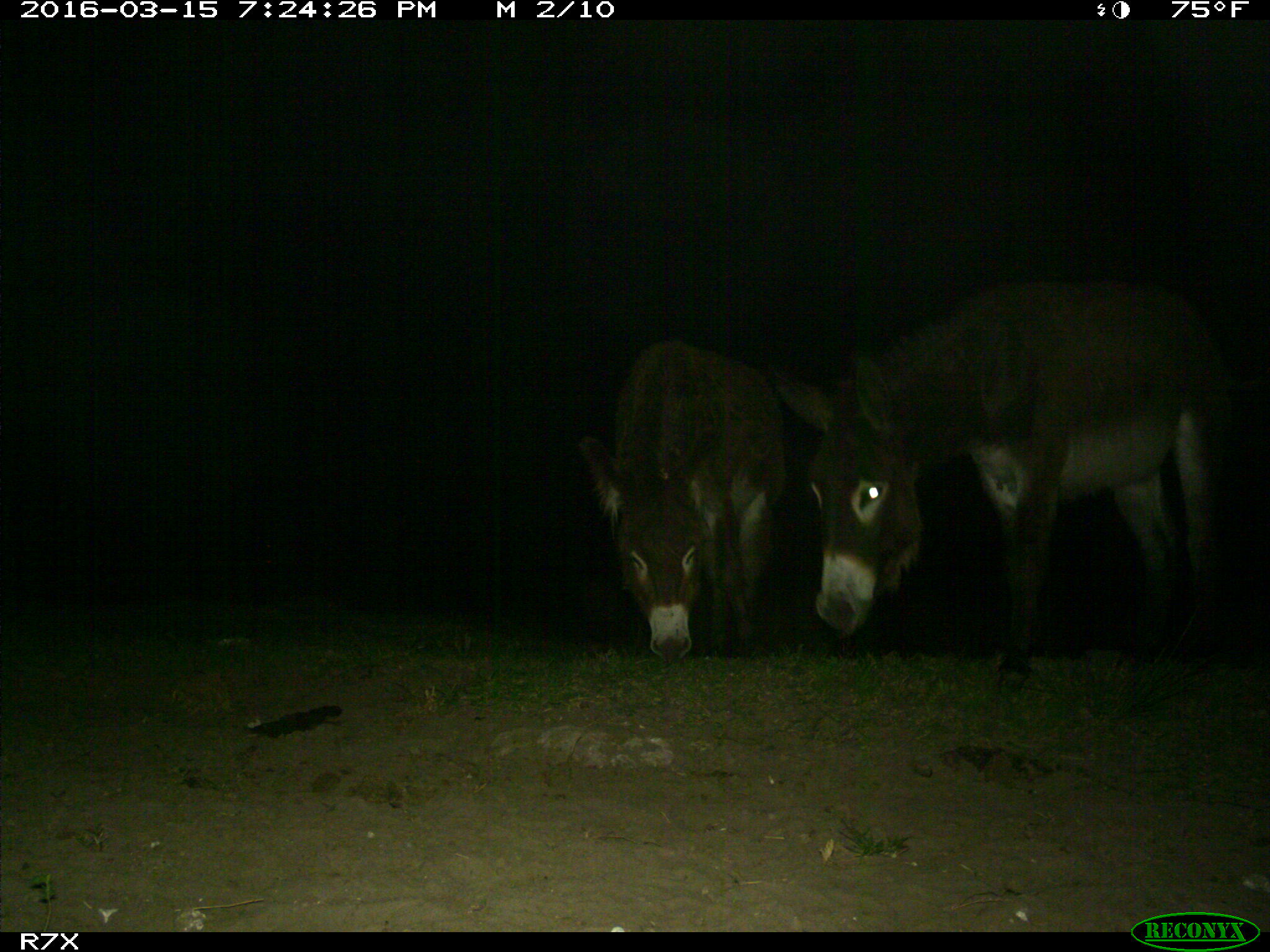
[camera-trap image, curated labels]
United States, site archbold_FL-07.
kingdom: Animalia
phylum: Chordata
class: Mammalia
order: Perissodactyla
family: Equidae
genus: Equus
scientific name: Equus africanus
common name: african wild ass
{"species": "Equus africanus (african wild ass)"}